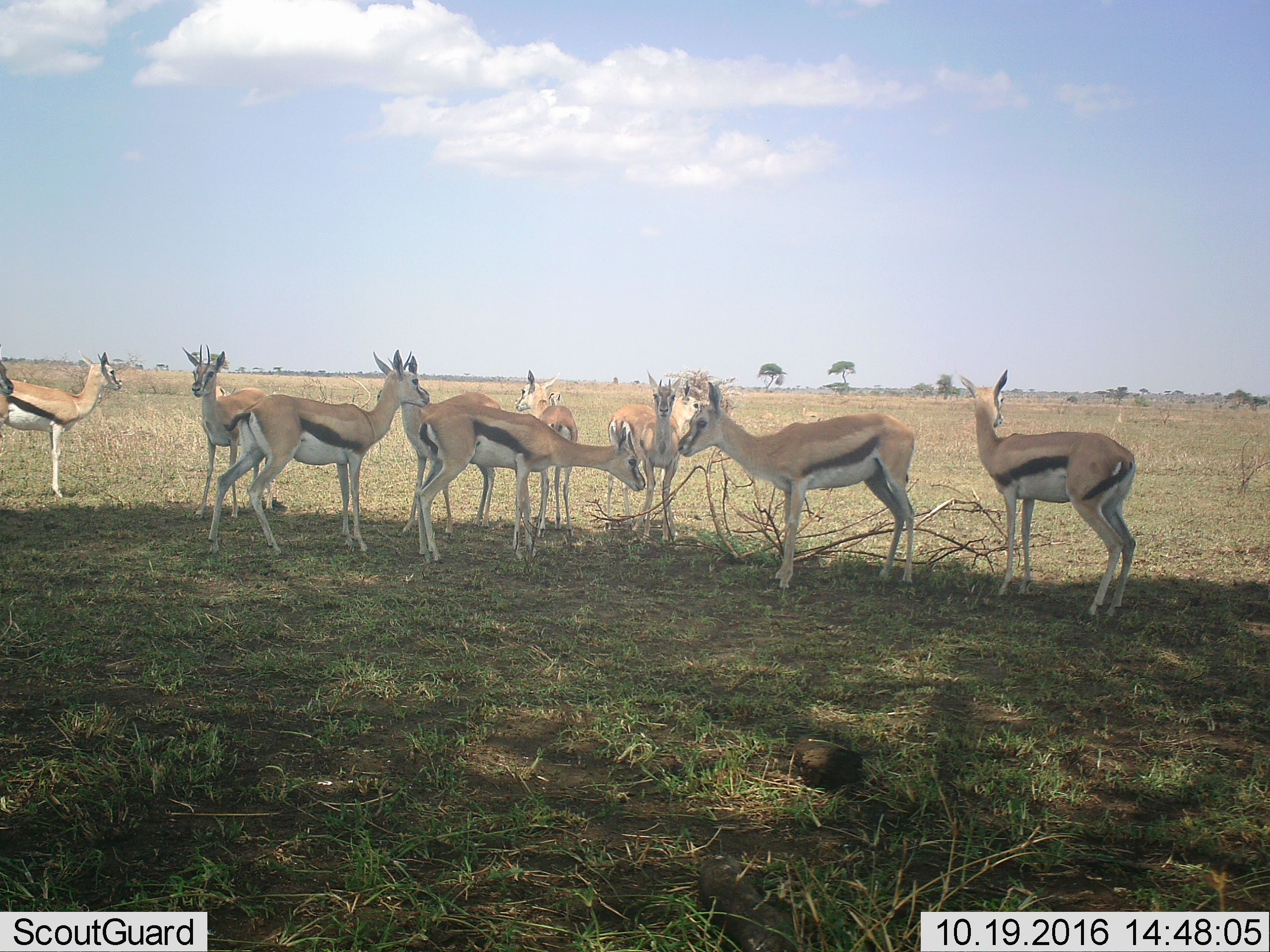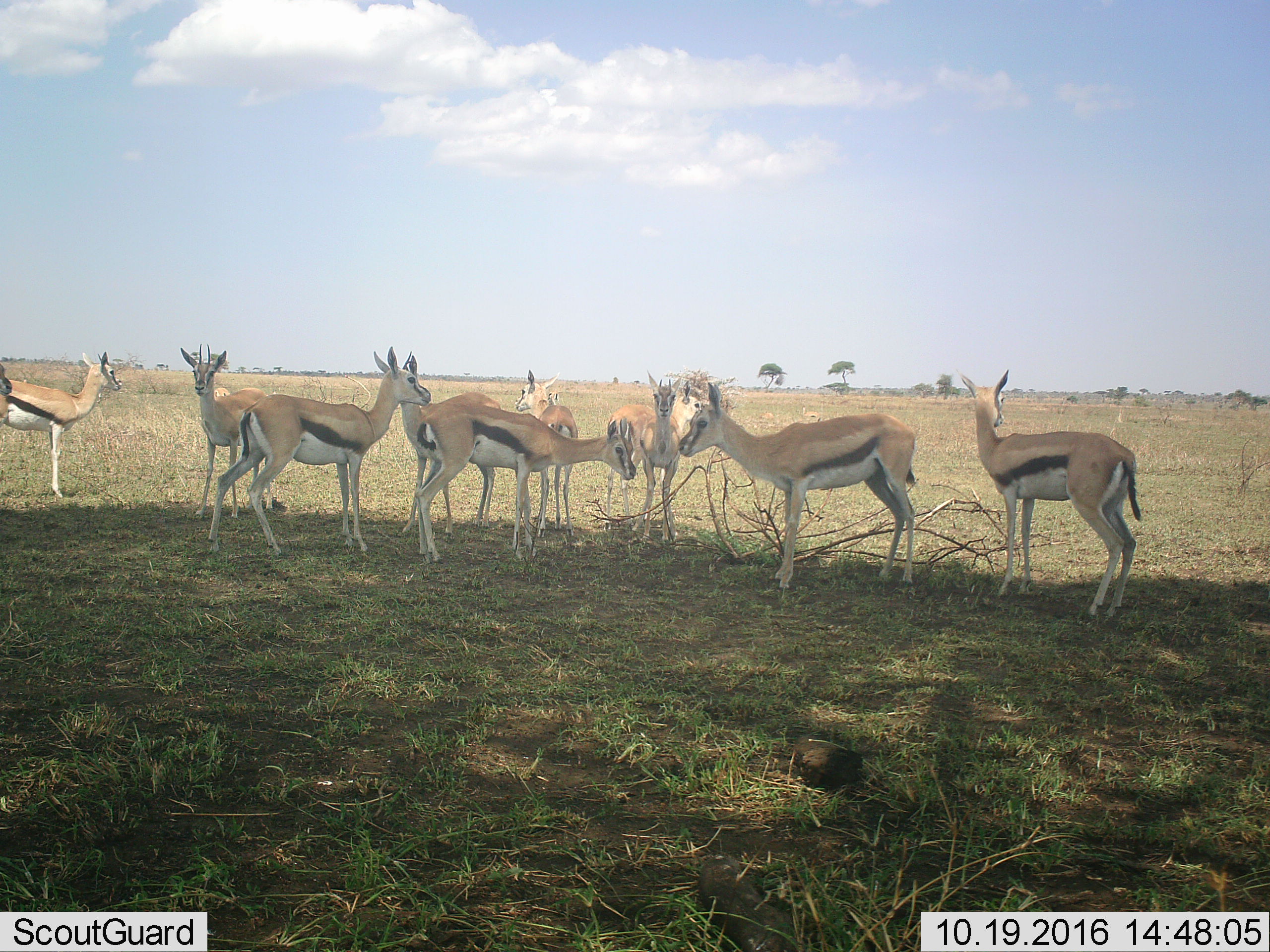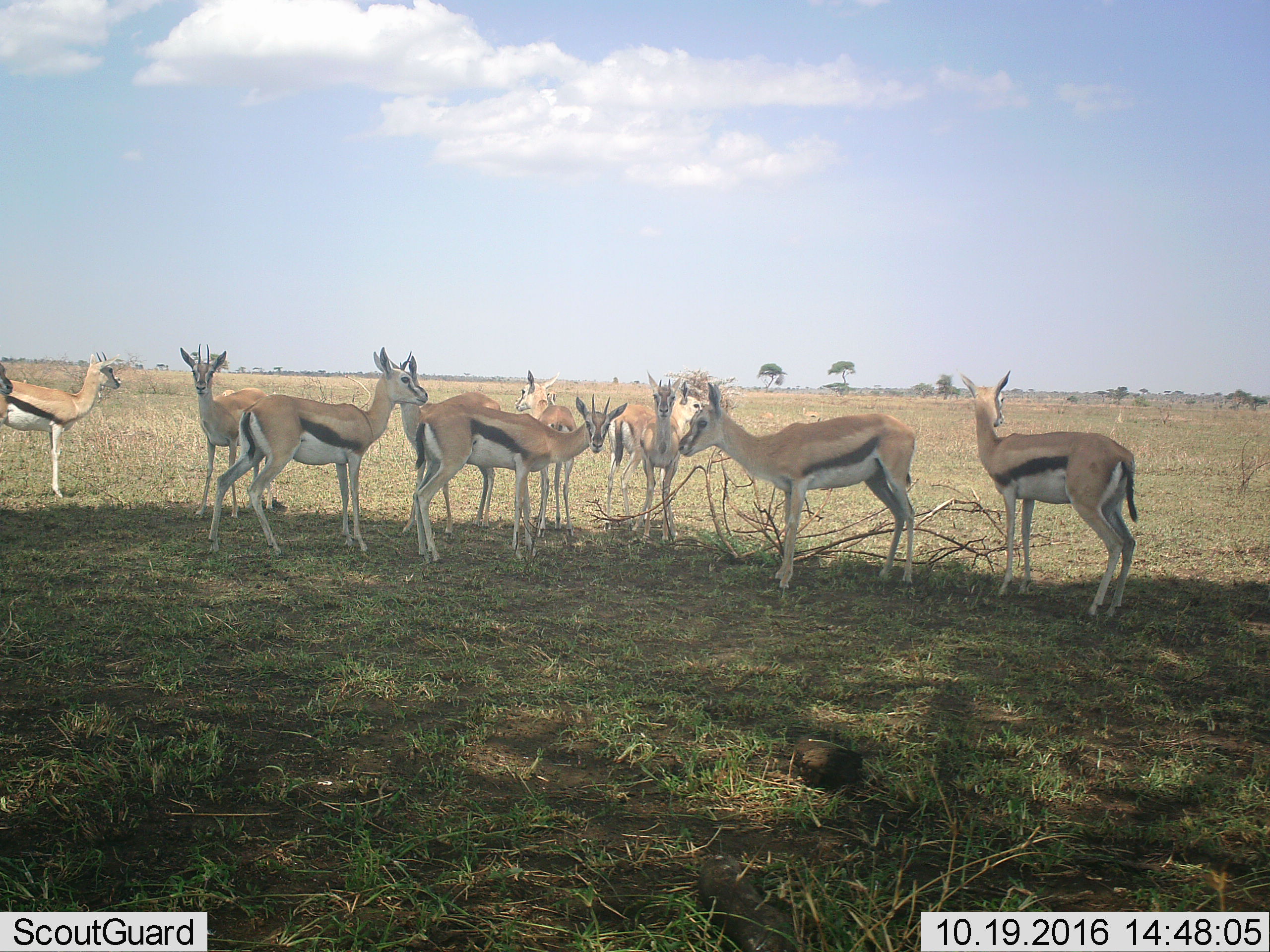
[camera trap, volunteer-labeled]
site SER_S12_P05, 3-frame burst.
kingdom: Animalia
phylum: Chordata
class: Mammalia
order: Artiodactyla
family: Bovidae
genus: Eudorcas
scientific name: Eudorcas thomsonii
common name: thomson's gazelle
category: gazellethomsons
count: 11-50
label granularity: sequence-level